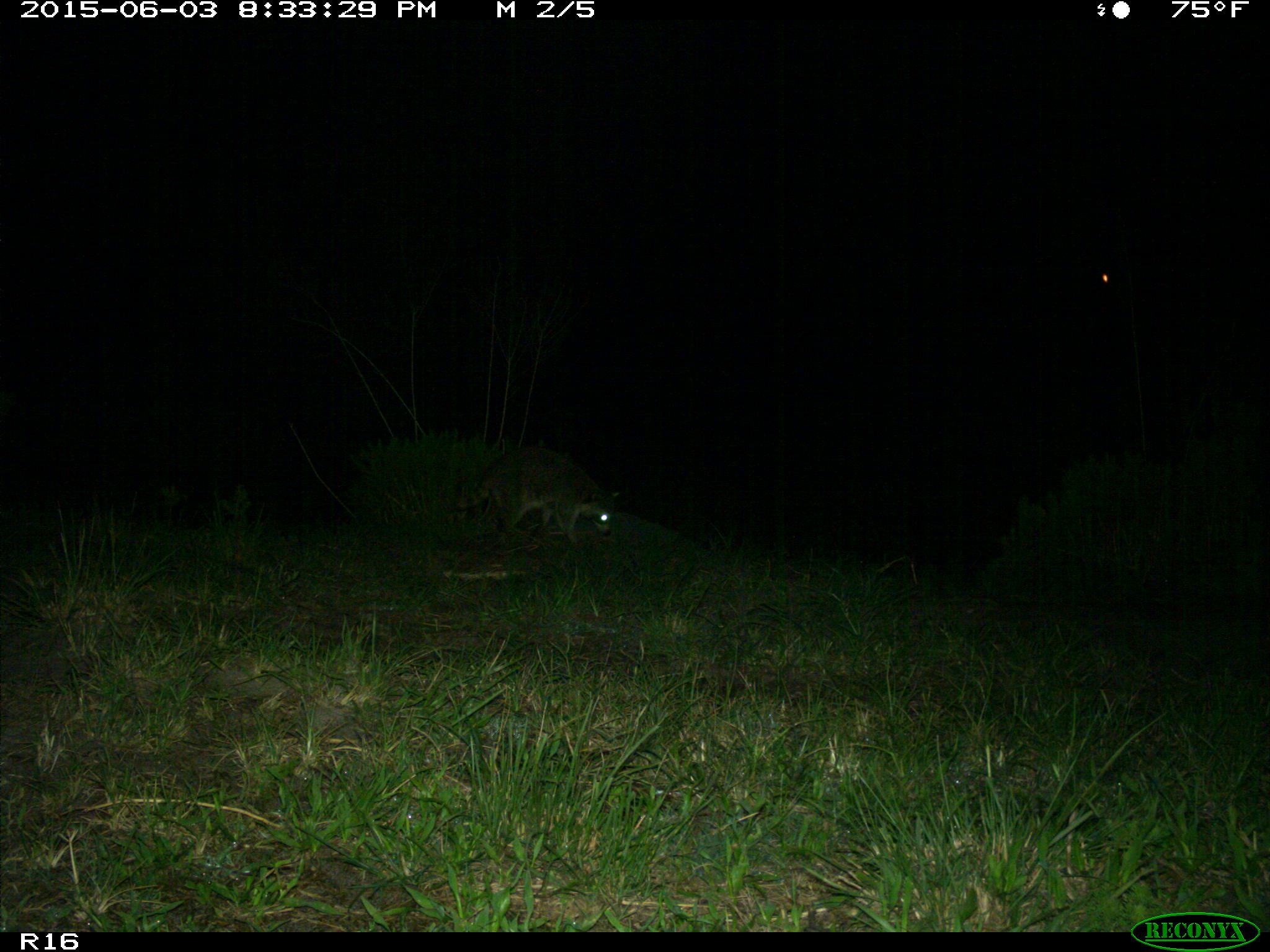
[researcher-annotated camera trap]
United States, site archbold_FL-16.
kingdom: Animalia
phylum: Chordata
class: Mammalia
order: Carnivora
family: Procyonidae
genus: Procyon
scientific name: Procyon lotor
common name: common raccoon